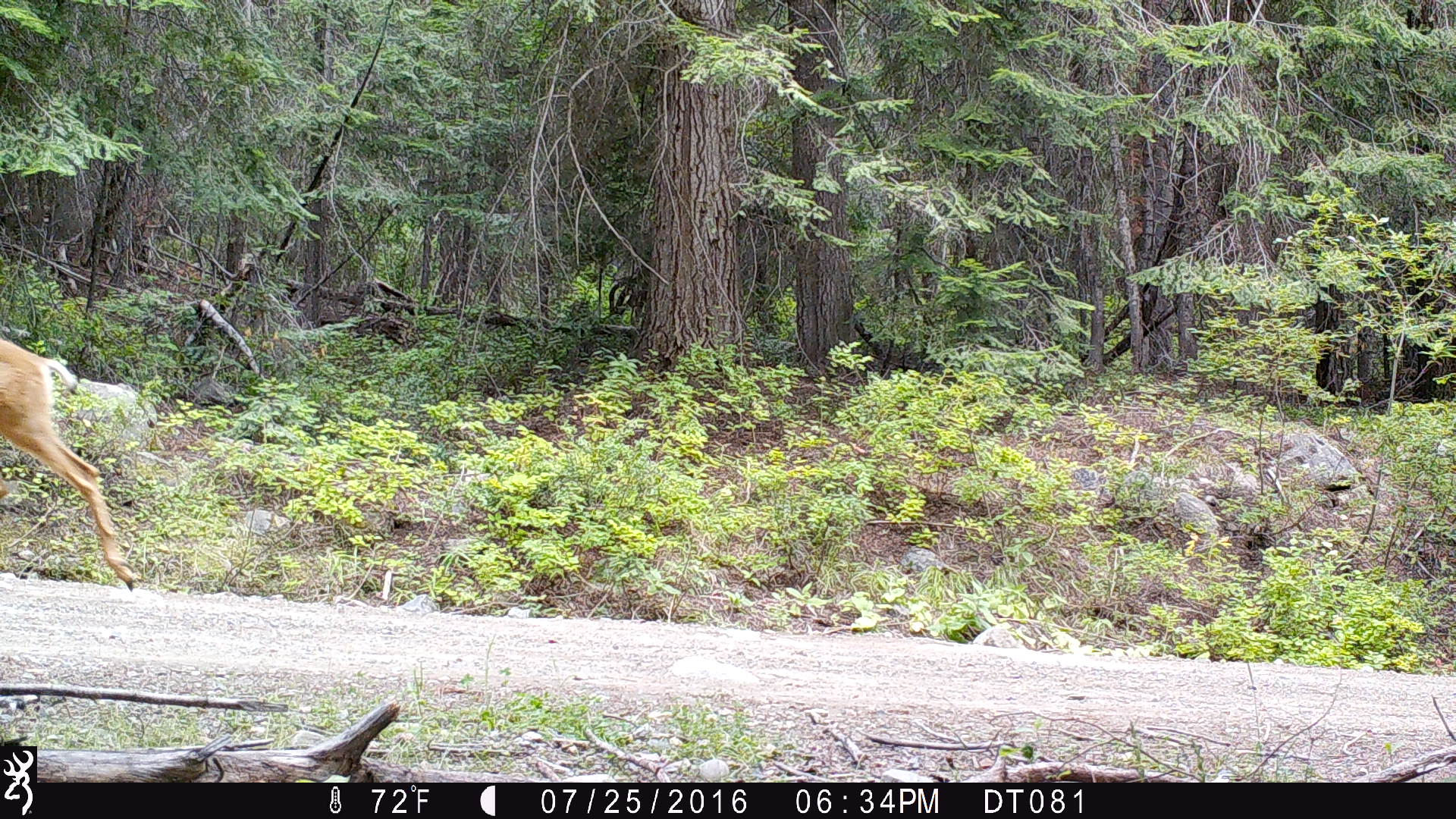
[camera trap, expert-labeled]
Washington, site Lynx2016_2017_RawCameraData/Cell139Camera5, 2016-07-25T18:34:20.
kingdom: Animalia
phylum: Chordata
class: Mammalia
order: Artiodactyla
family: Cervidae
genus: Odocoileus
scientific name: Odocoileus hemionus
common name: mule deer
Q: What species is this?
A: Odocoileus hemionus (mule deer).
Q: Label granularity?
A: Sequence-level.